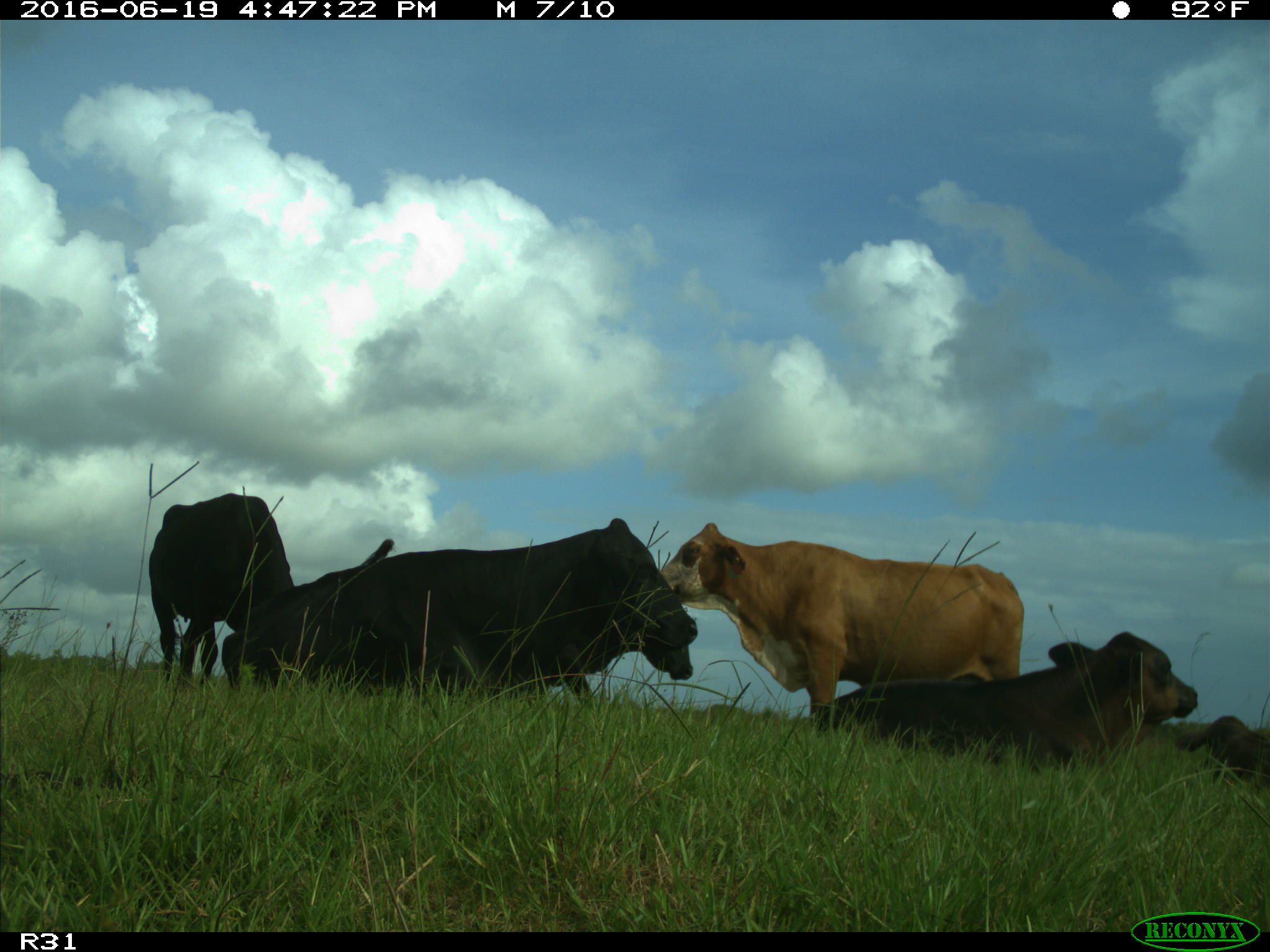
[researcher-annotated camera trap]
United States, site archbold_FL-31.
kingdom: Animalia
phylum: Chordata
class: Mammalia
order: Artiodactyla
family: Bovidae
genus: Bos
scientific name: Bos taurus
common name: domestic cow